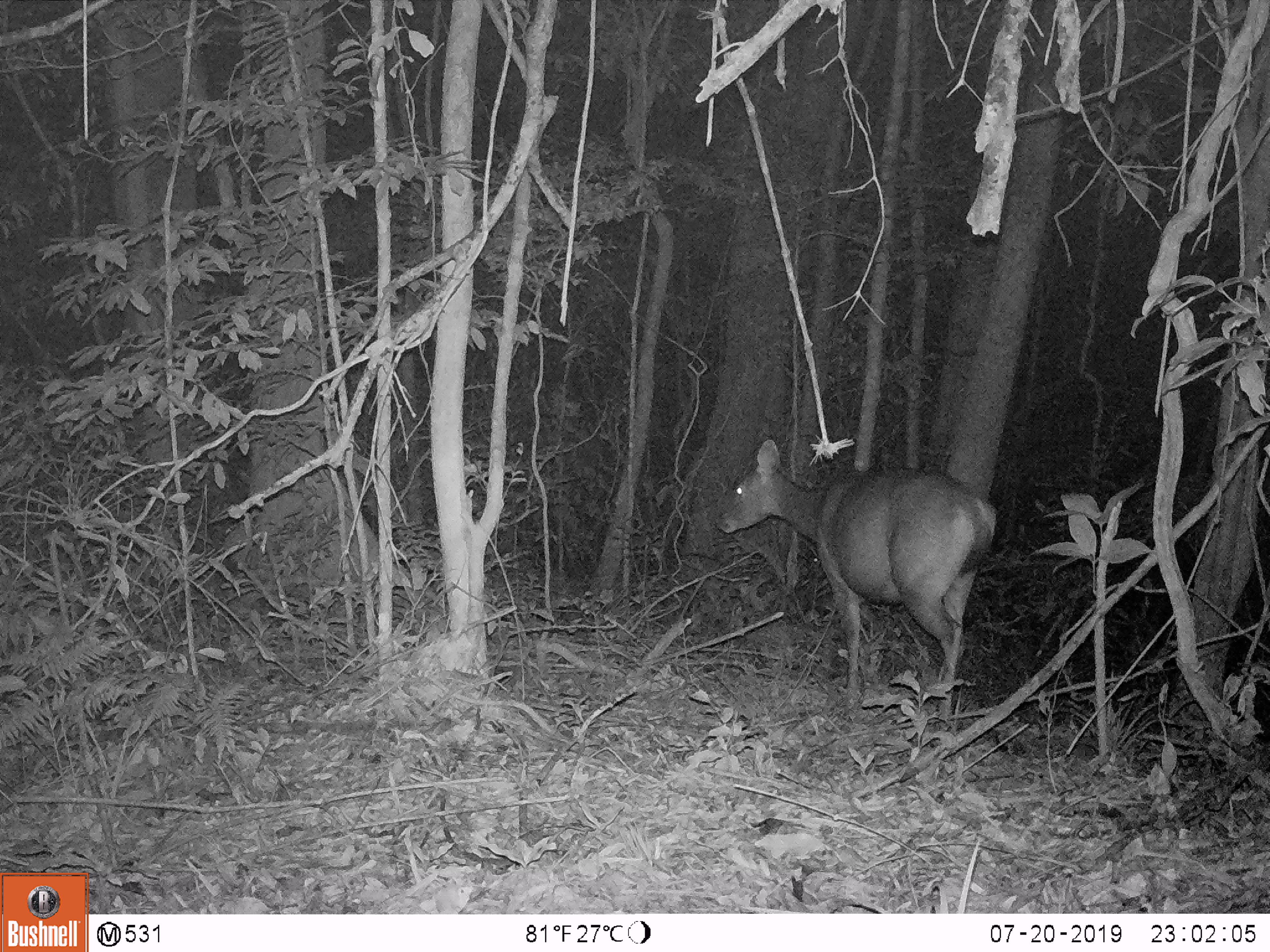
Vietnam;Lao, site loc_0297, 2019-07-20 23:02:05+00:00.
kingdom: Animalia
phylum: Chordata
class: Mammalia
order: Artiodactyla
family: Cervidae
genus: Rusa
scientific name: Rusa unicolor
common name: sambar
Sambar (Rusa unicolor). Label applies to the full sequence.